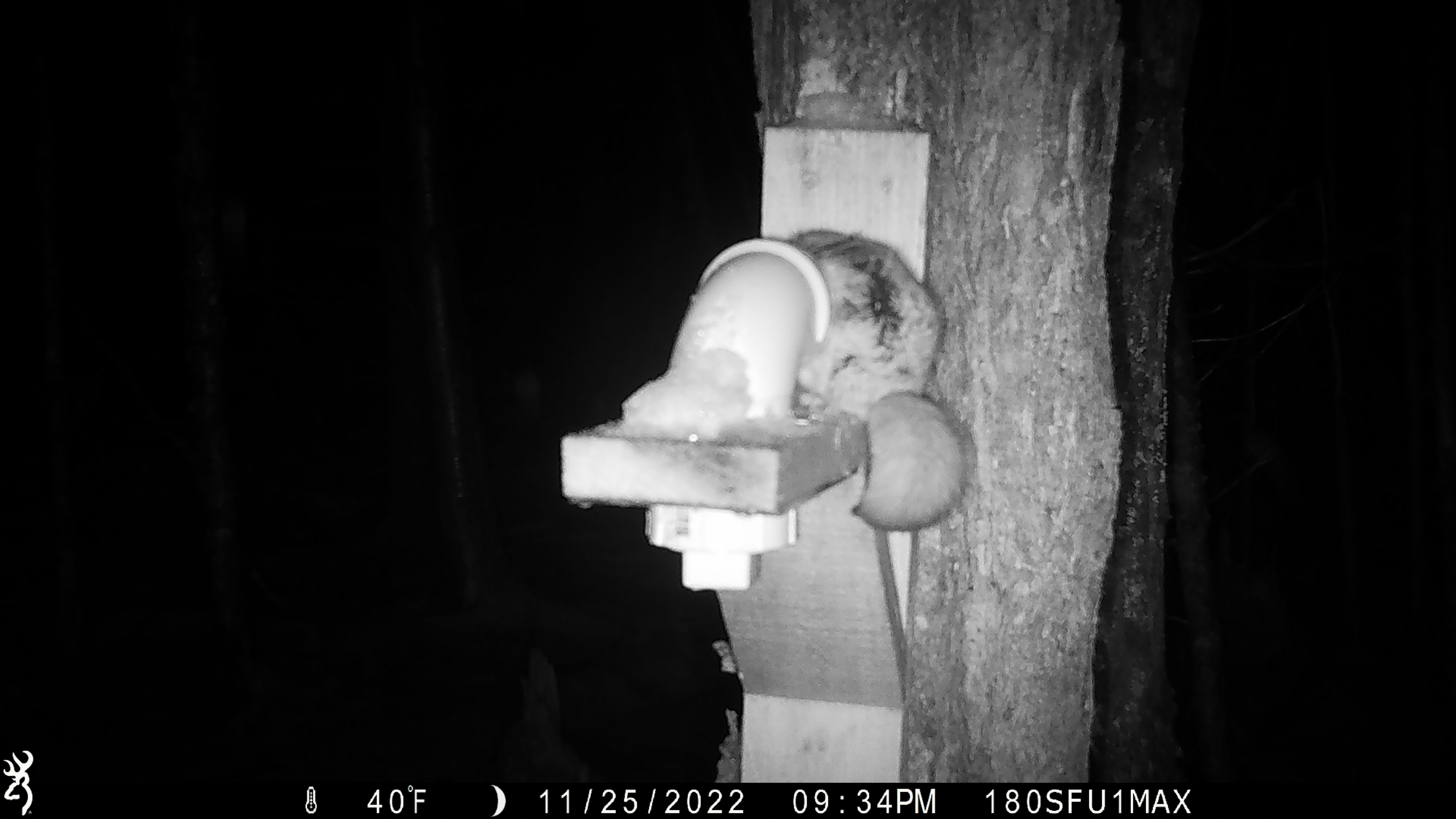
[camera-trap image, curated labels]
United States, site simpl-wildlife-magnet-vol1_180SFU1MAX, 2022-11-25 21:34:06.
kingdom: Animalia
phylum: Chordata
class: Mammalia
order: Rodentia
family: Sciuridae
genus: Glaucomys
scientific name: Glaucomys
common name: flying squirrel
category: flying squirrel sp.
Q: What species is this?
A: Flying squirrel sp. (flying squirrel) (Glaucomys).